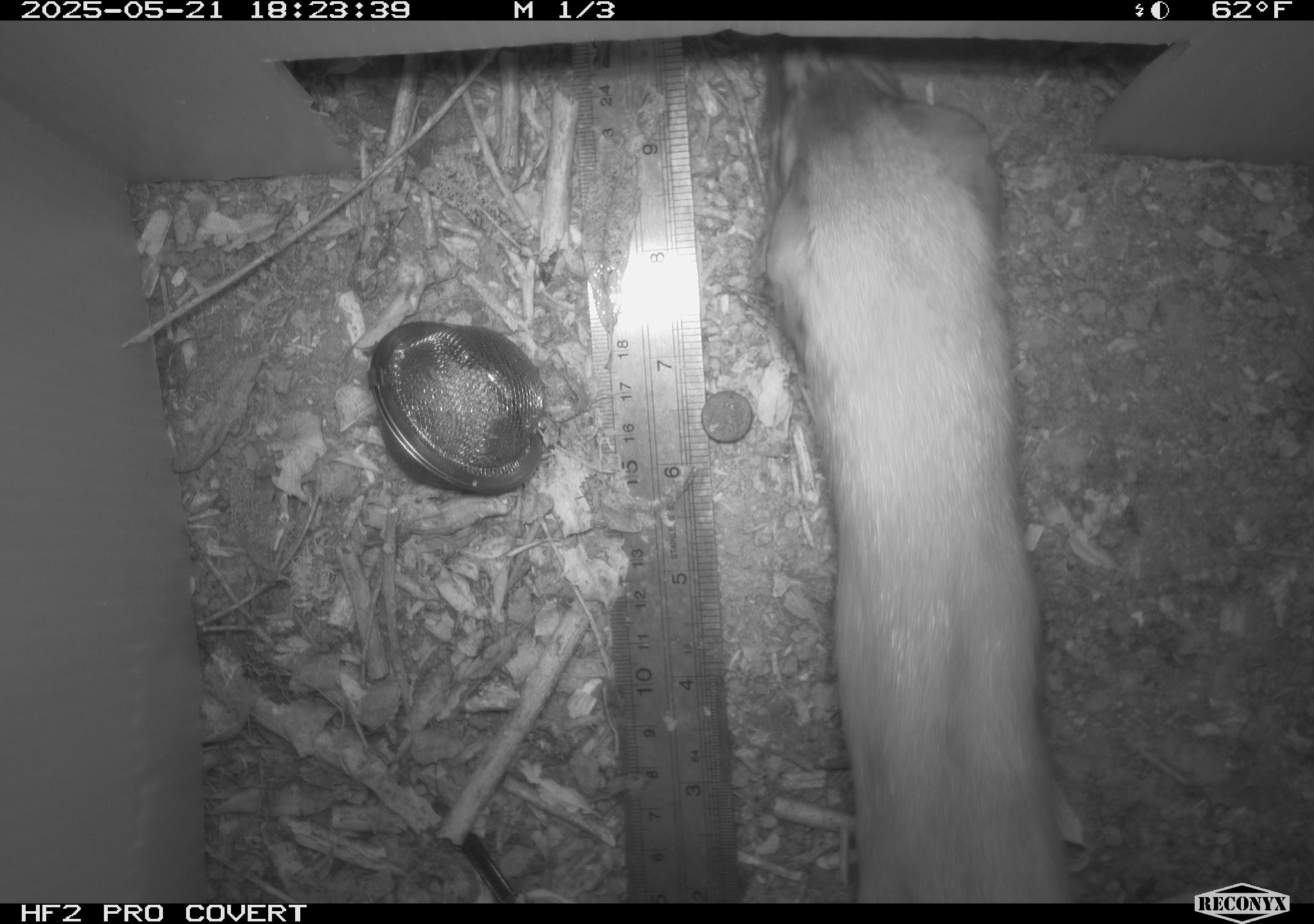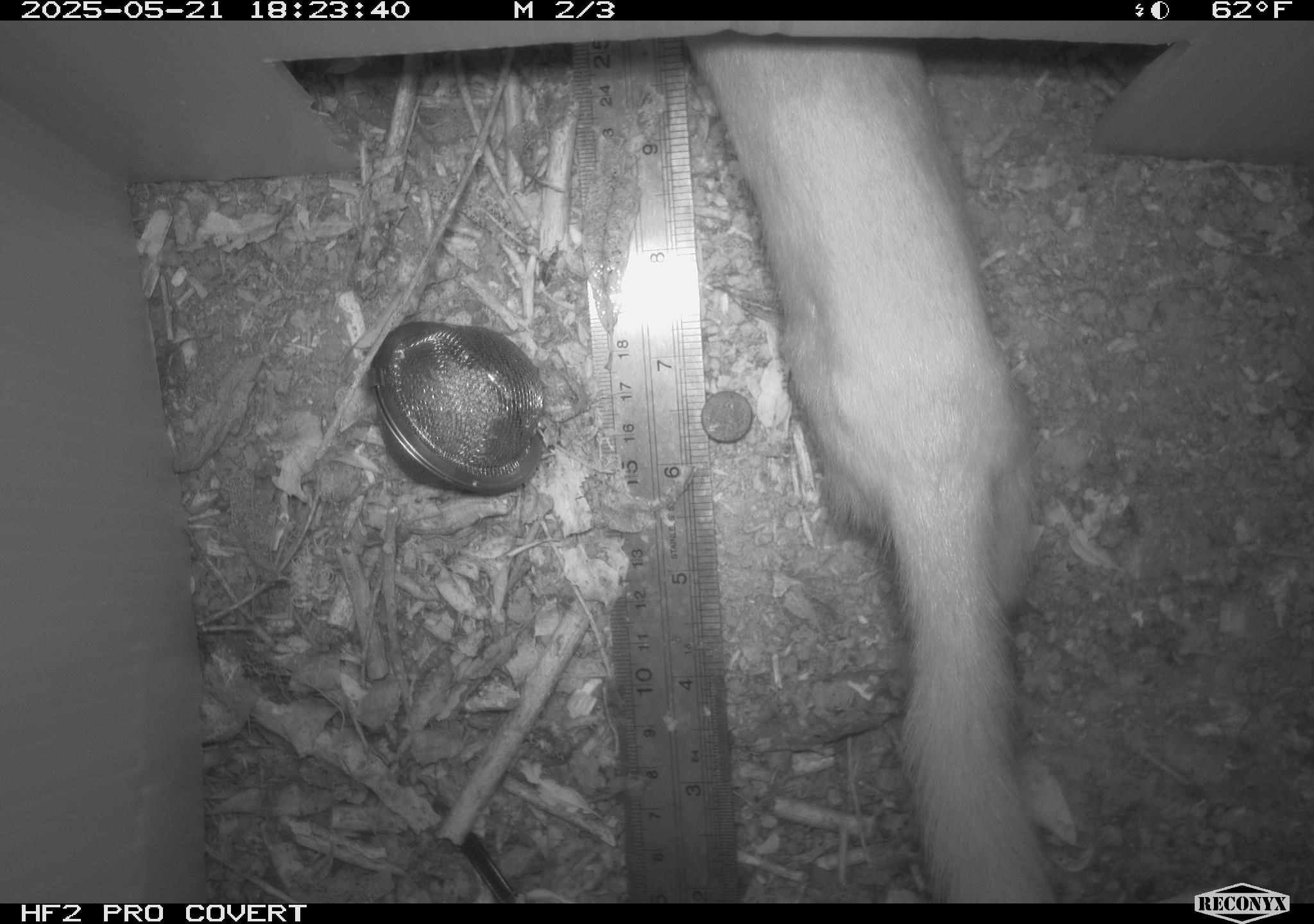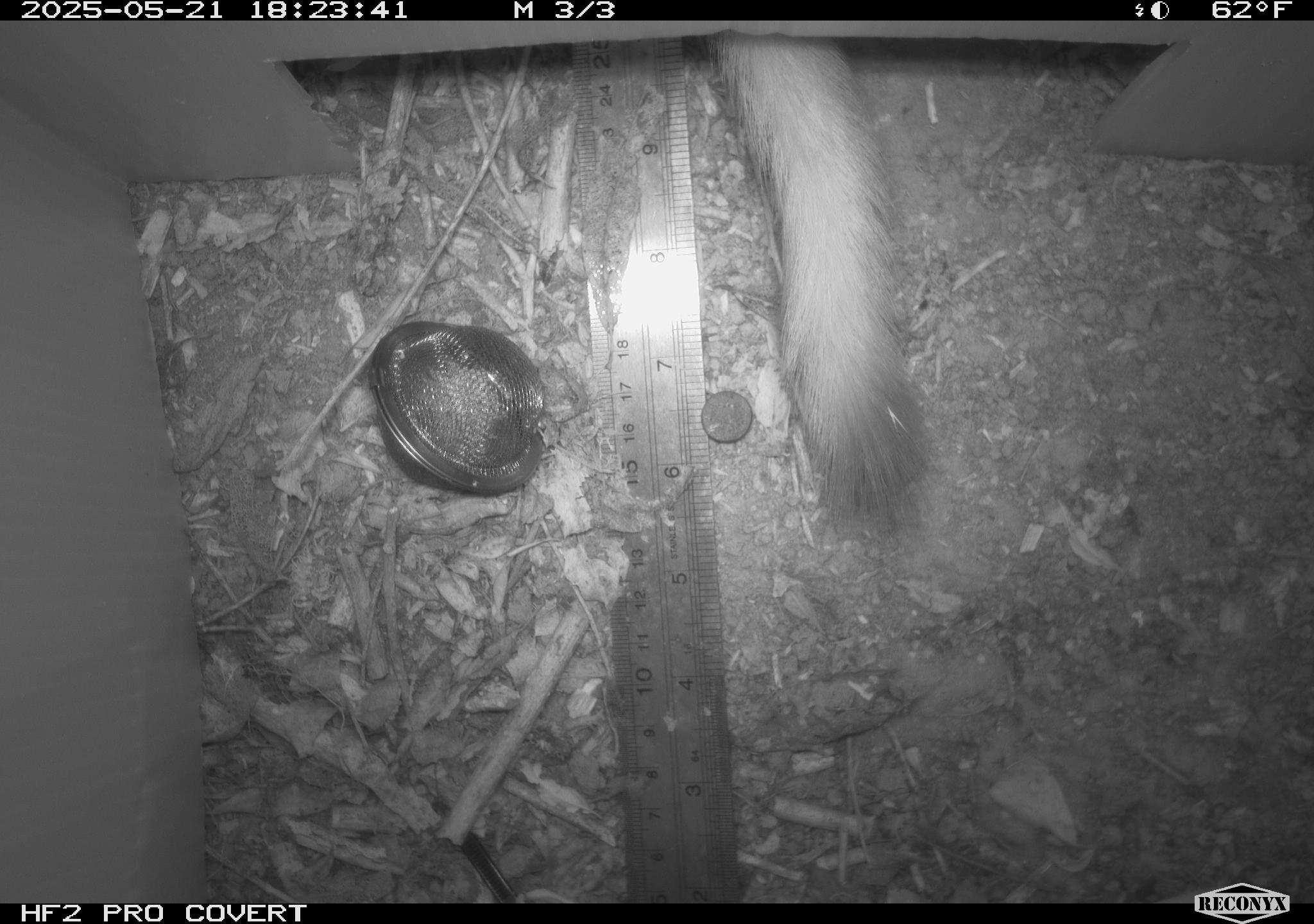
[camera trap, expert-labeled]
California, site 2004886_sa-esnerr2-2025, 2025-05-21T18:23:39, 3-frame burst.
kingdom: Animalia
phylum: Chordata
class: Mammalia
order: Carnivora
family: Mustelidae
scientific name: Mustelinae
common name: true weasels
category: mustelinae subfamily